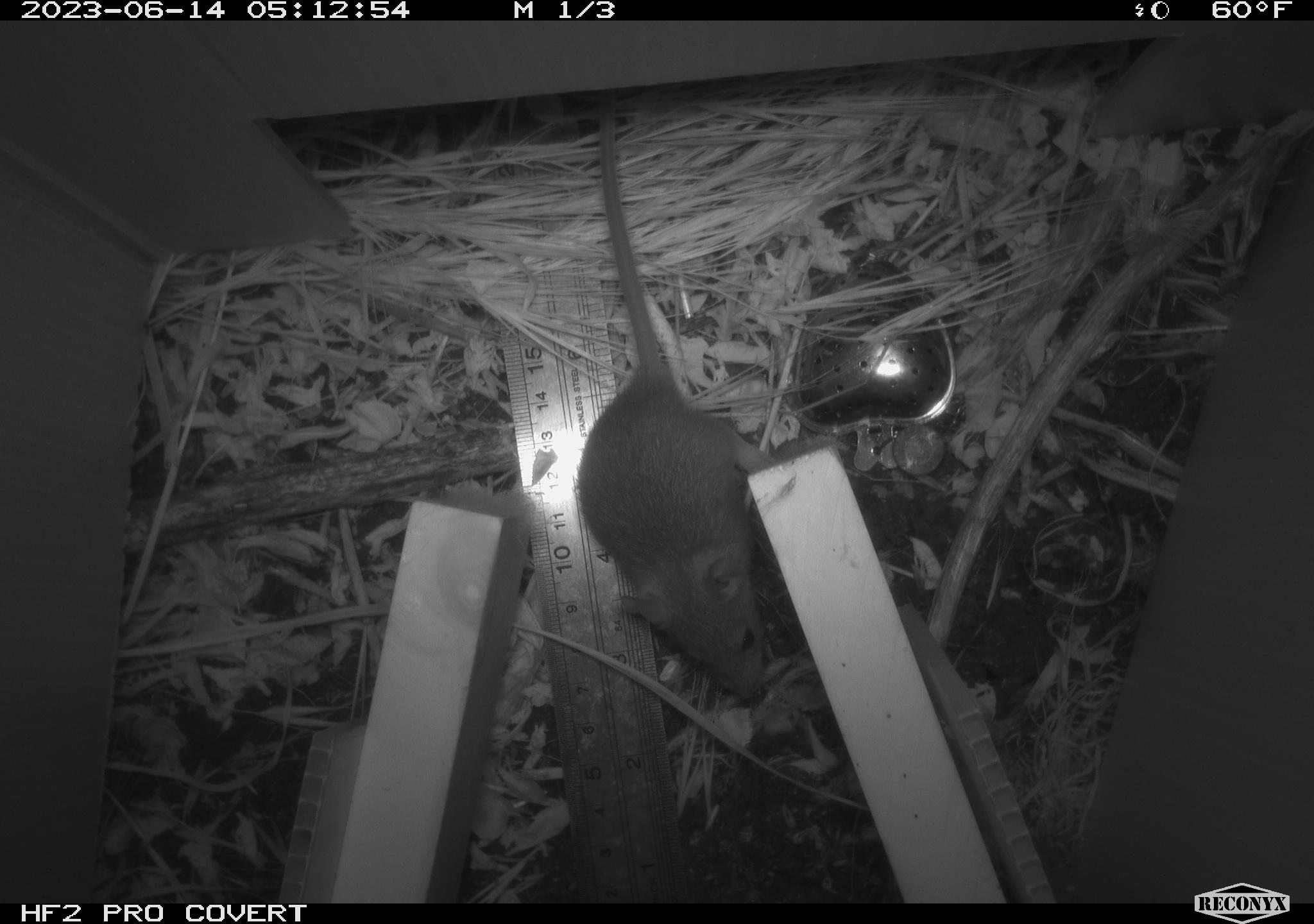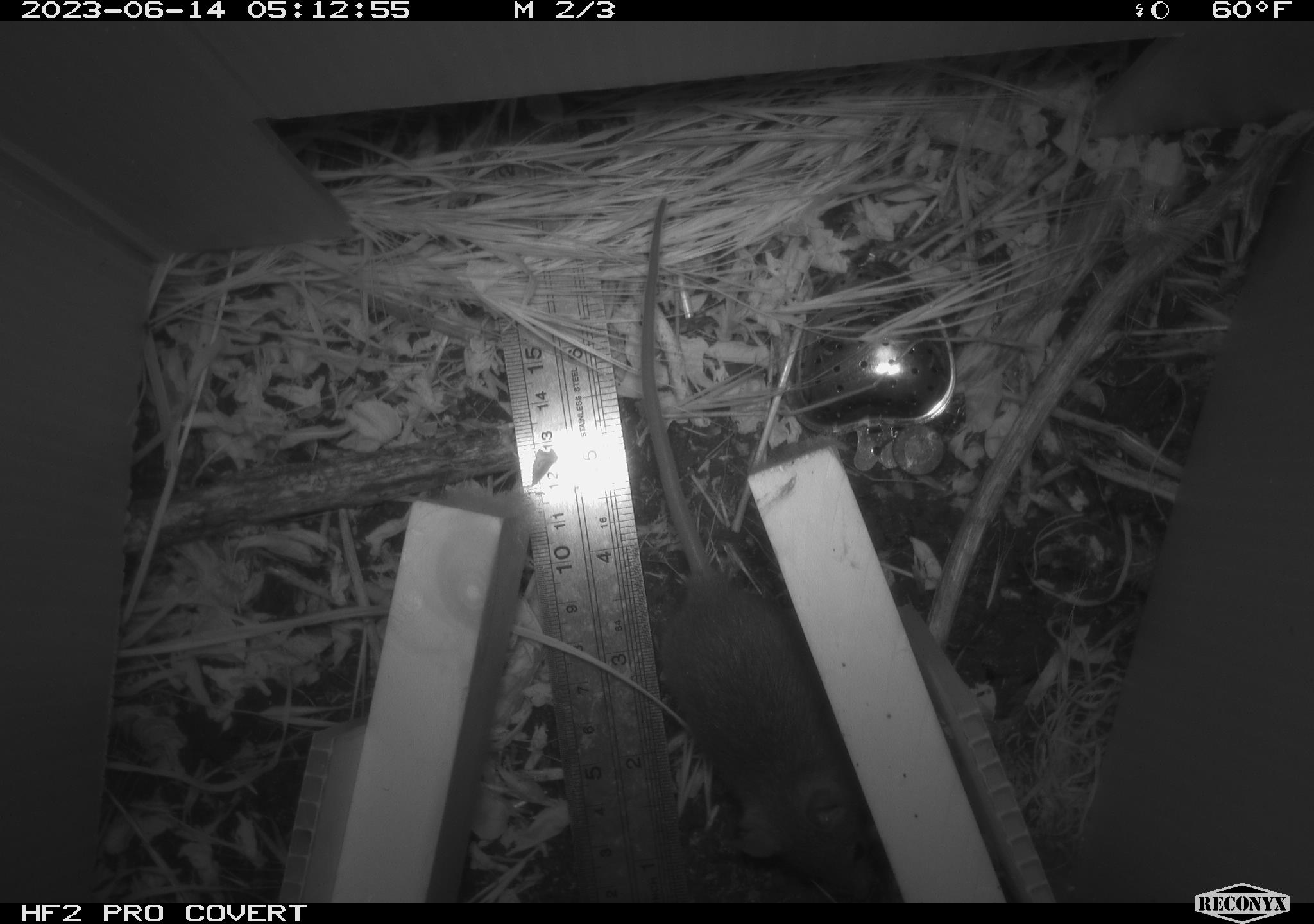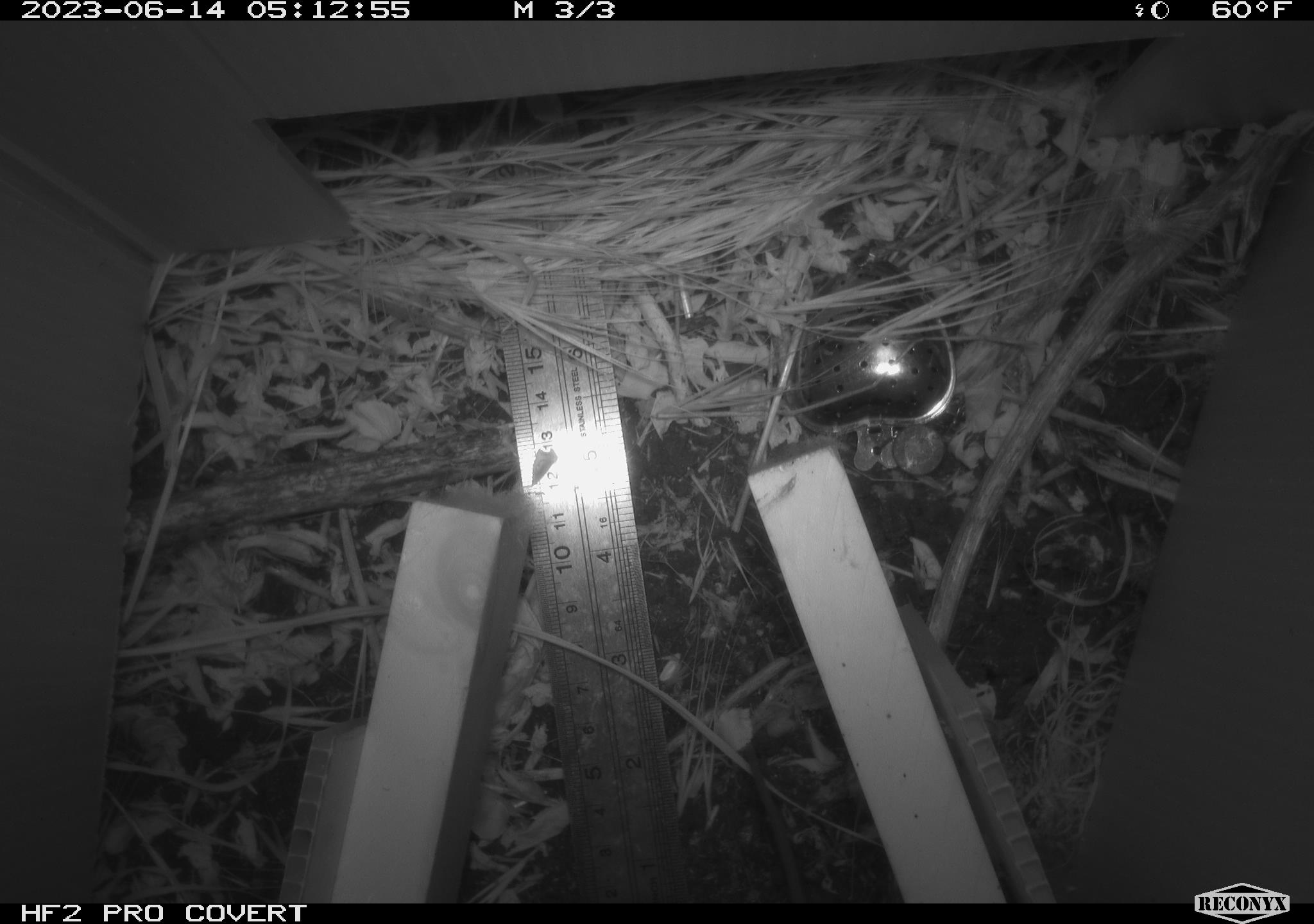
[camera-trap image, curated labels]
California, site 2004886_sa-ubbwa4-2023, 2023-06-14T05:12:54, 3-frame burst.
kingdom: Animalia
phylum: Chordata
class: Mammalia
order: Rodentia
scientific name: Rodentia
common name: mouse species